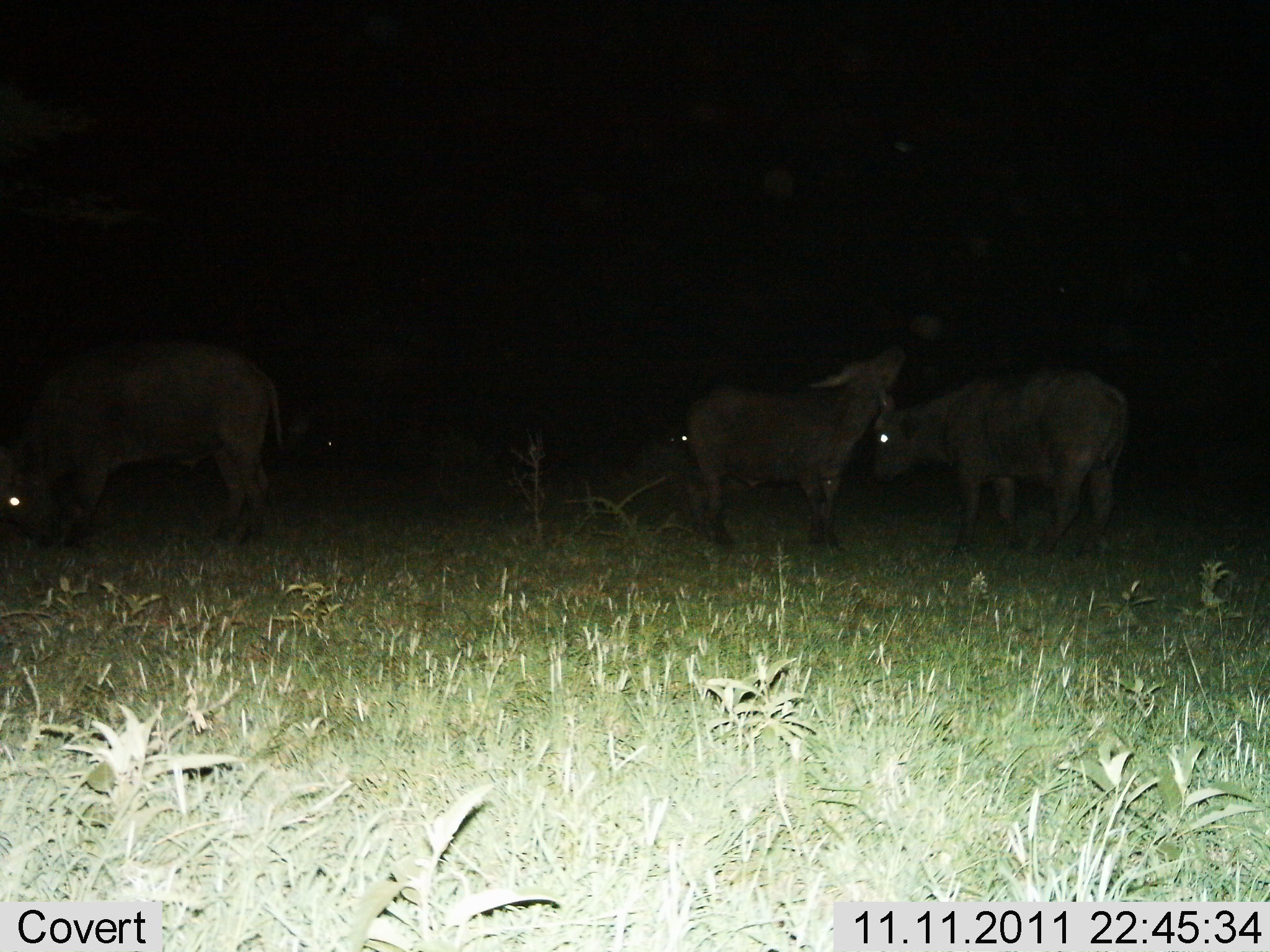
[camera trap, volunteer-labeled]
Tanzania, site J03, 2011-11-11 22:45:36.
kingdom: Animalia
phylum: Chordata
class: Mammalia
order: Artiodactyla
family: Bovidae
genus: Syncerus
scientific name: Syncerus caffer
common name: cape buffalo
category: buffalo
Buffalo (cape buffalo) (Syncerus caffer), count 3. Behavior (volunteer vote fractions): standing 82%, resting 9%, moving 9%, interacting 36%. Young present (vote fraction): 0%. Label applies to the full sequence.